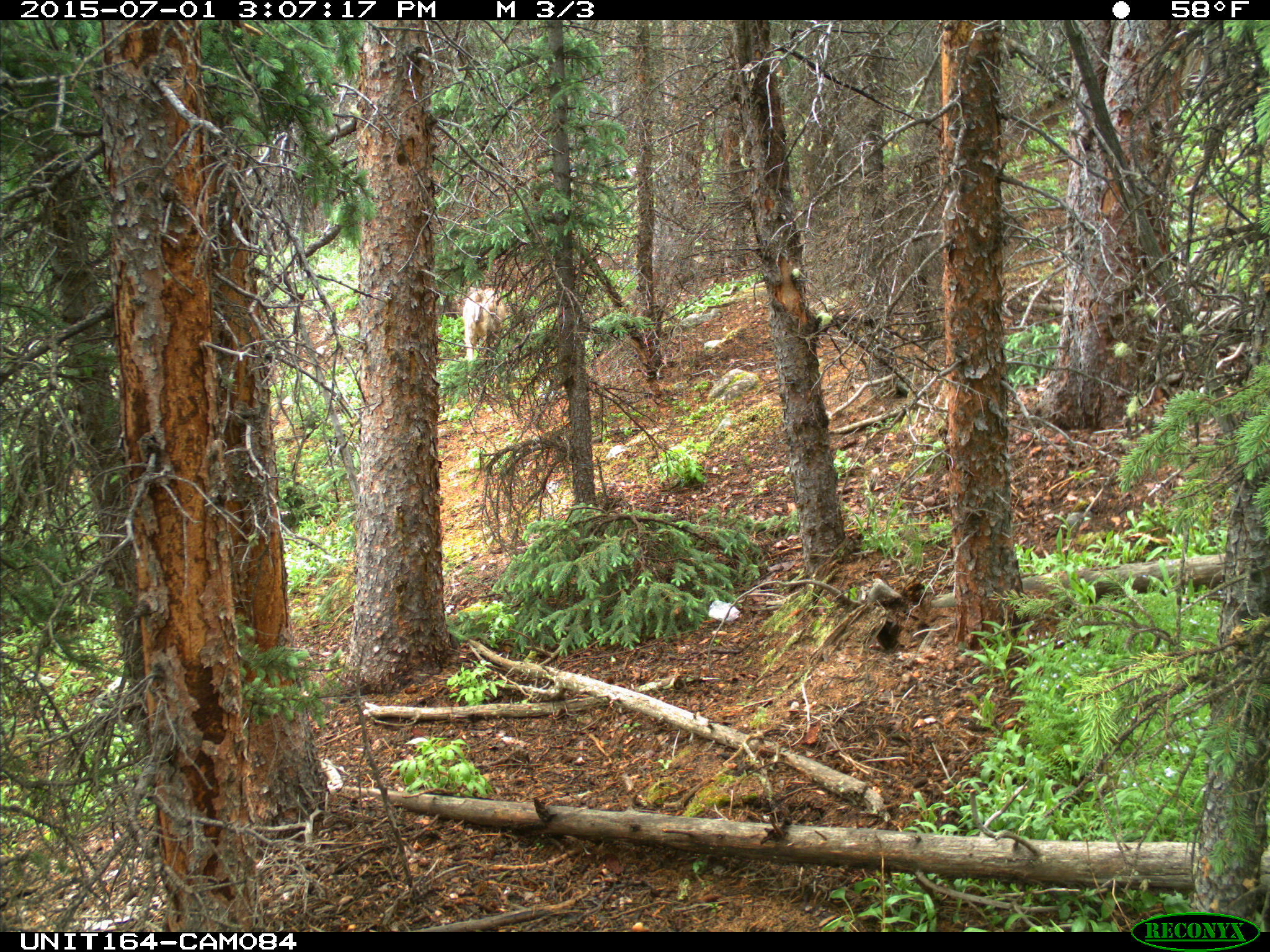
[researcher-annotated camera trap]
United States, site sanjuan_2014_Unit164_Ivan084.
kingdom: Animalia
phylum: Chordata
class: Mammalia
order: Artiodactyla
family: Cervidae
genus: Odocoileus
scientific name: Odocoileus hemionus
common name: mule deer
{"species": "Odocoileus hemionus (mule deer)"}